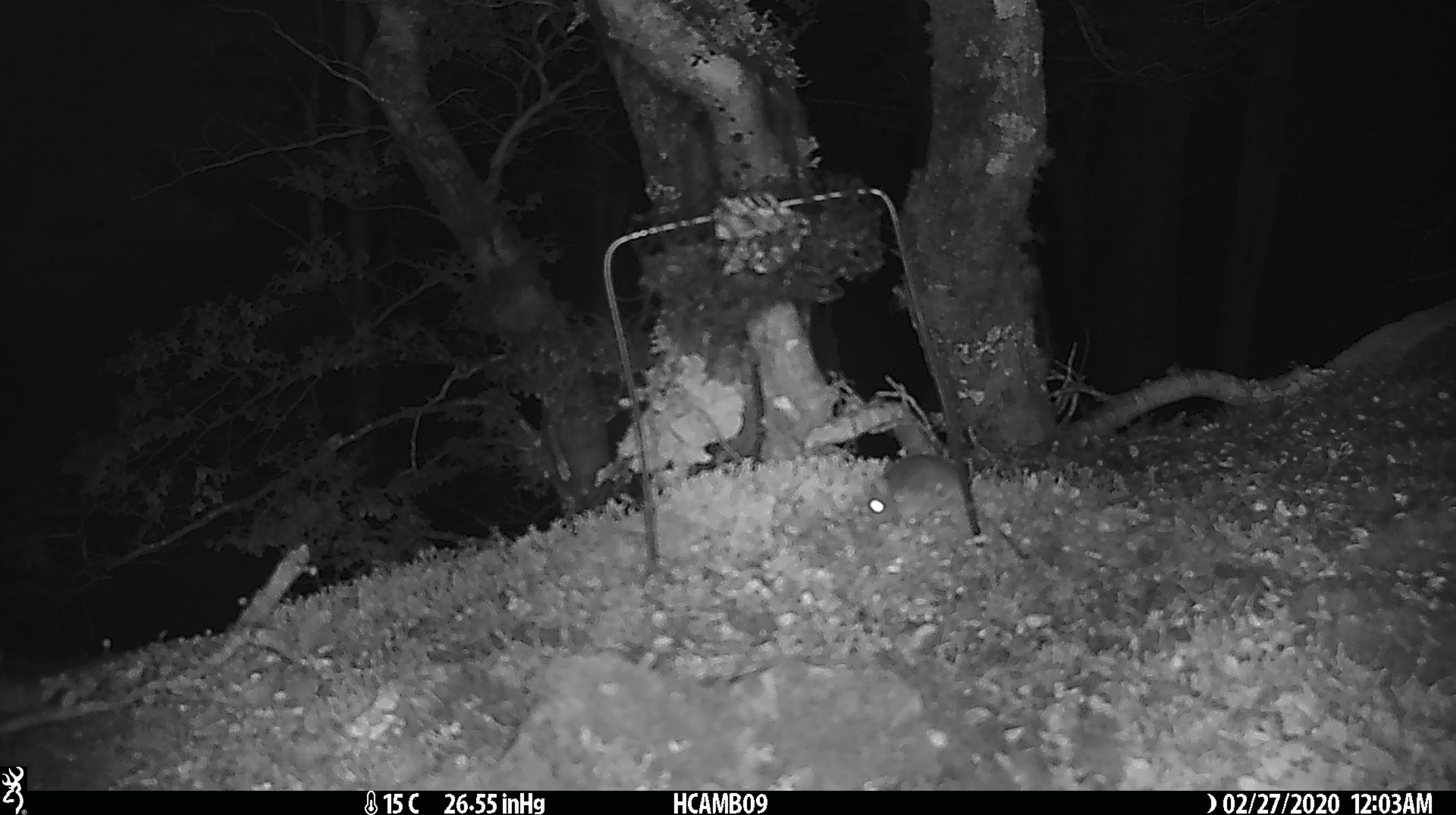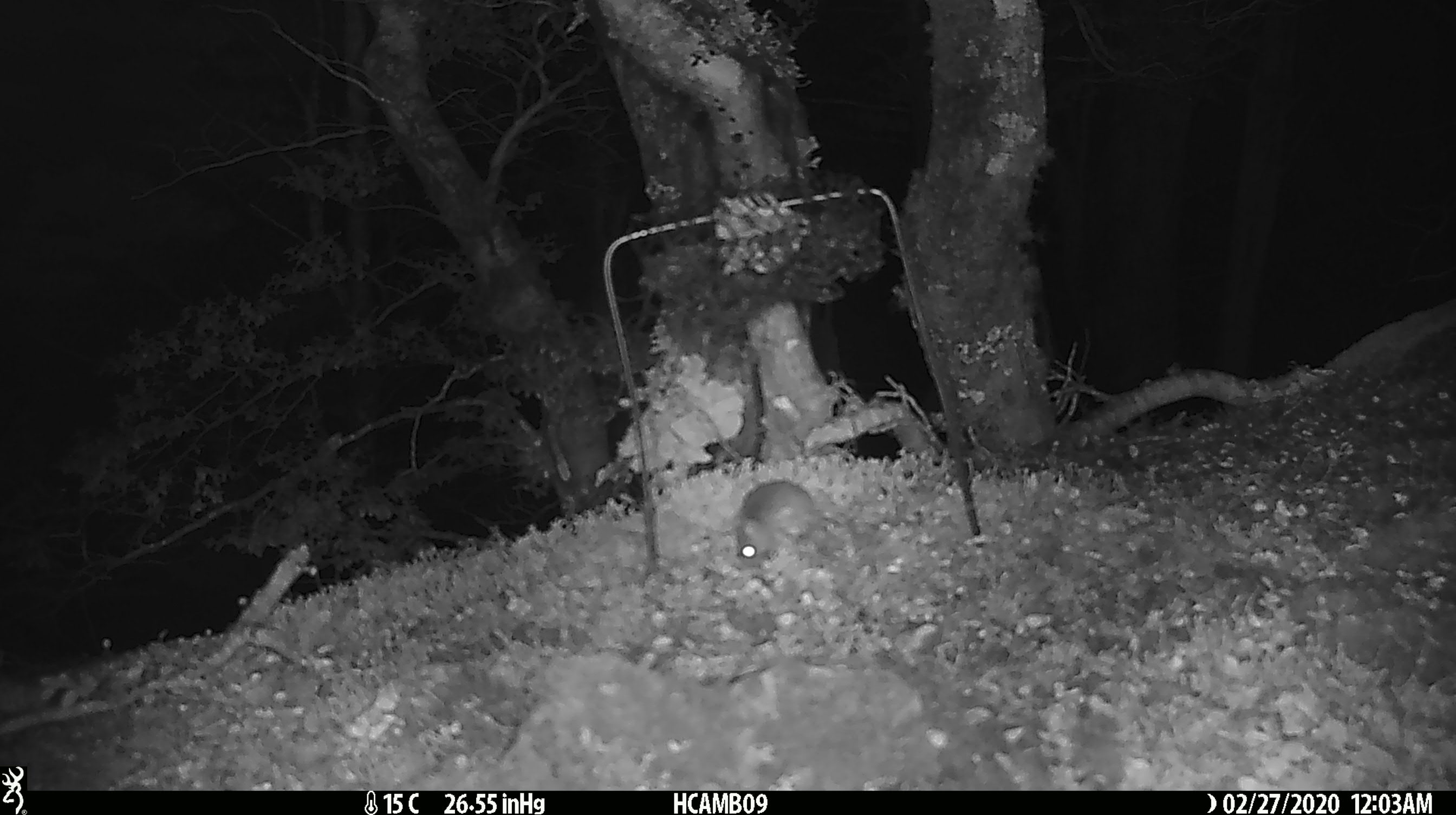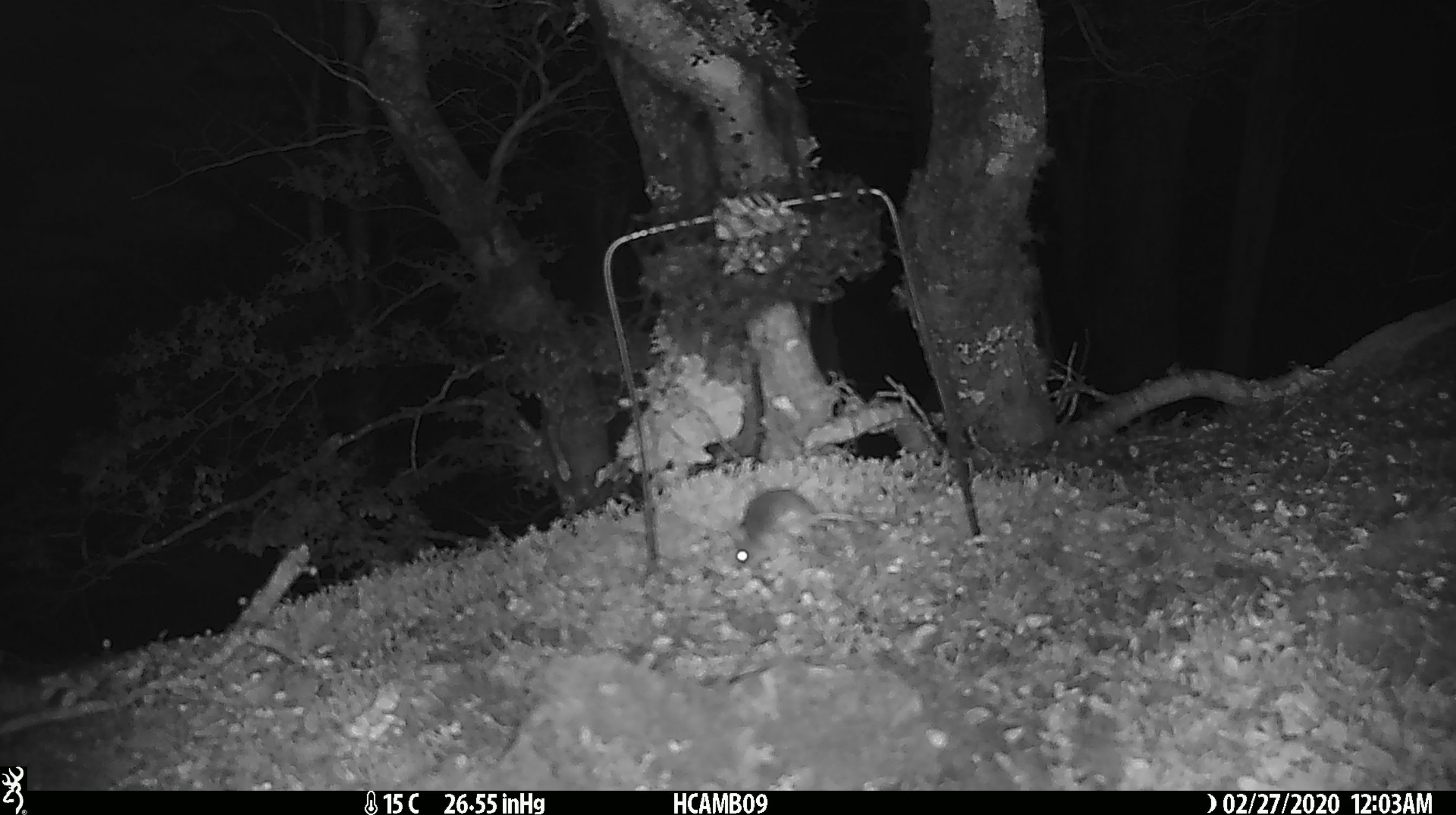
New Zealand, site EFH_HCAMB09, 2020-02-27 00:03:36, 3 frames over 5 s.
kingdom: Animalia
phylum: Chordata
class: Mammalia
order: Rodentia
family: Muridae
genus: Mus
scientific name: Mus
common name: mouse